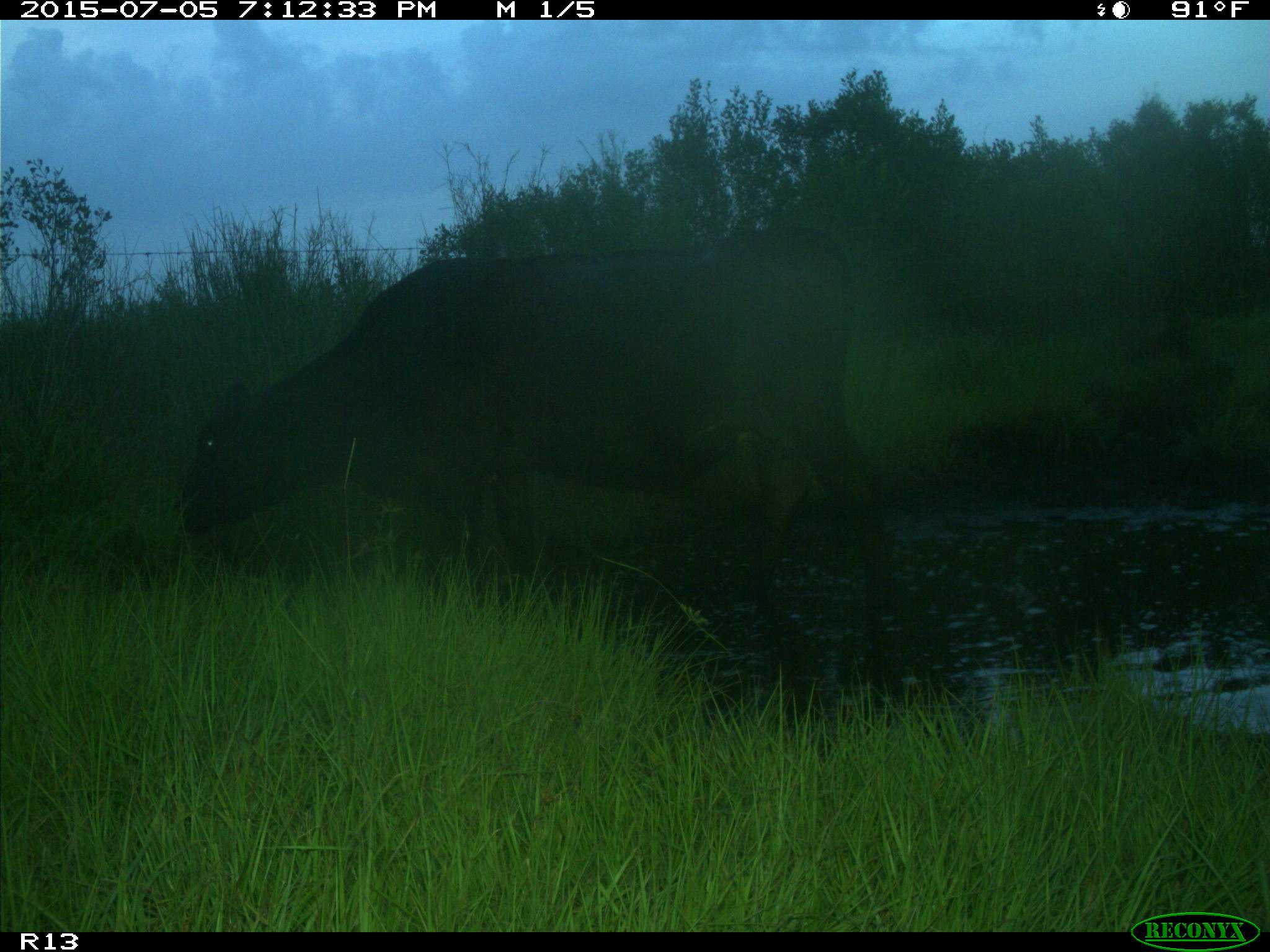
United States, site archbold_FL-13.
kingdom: Animalia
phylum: Chordata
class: Mammalia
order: Artiodactyla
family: Bovidae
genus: Bos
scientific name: Bos taurus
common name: domestic cow